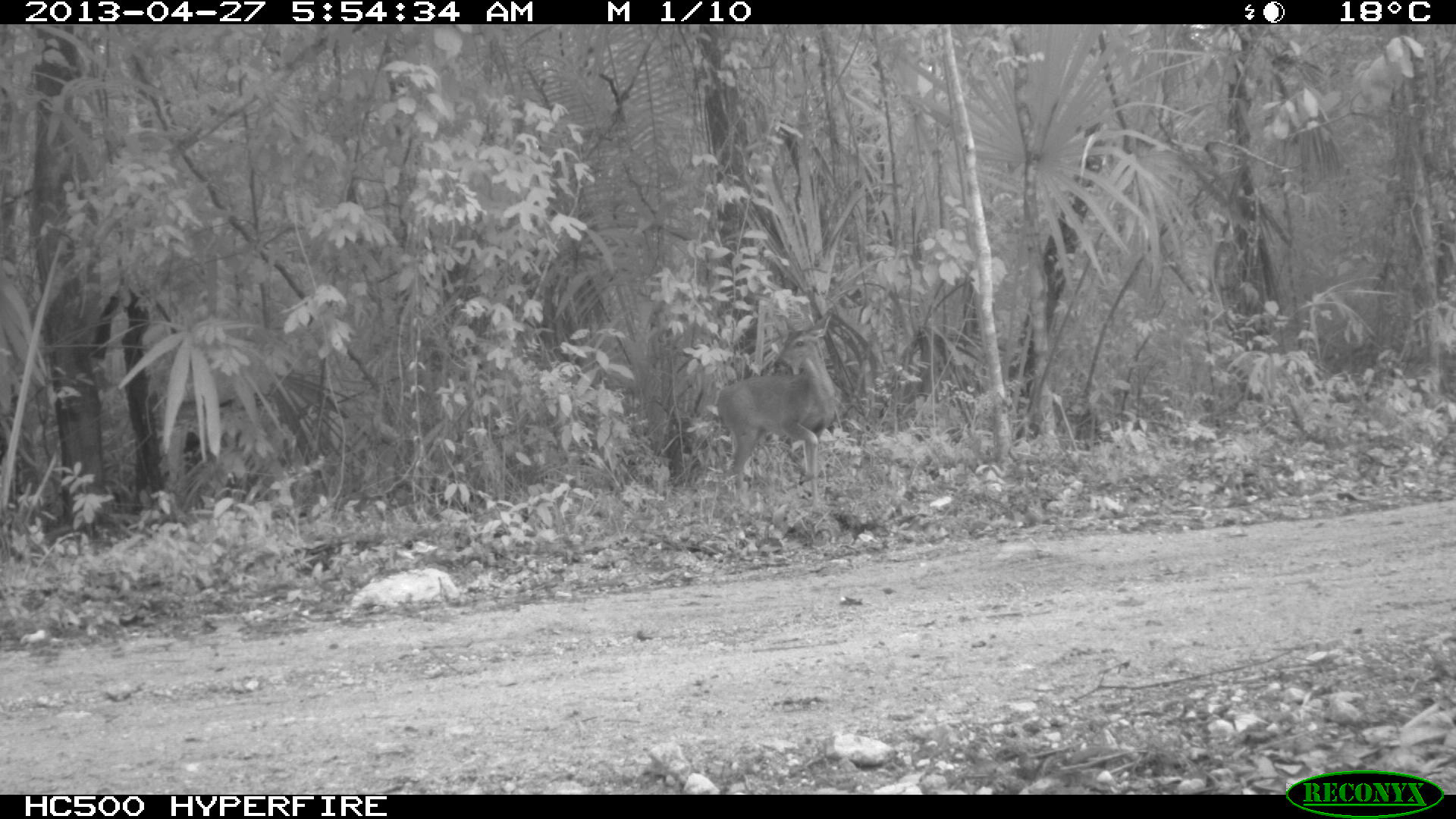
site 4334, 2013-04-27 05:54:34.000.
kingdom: Animalia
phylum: Chordata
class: Mammalia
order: Artiodactyla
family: Cervidae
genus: Odocoileus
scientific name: Odocoileus virginianus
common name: white-tailed deer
Odocoileus virginianus (white-tailed deer), count 1, sex female.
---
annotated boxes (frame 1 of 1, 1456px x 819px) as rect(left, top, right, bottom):
odocoileus virginianus: rect(716, 310, 836, 490)